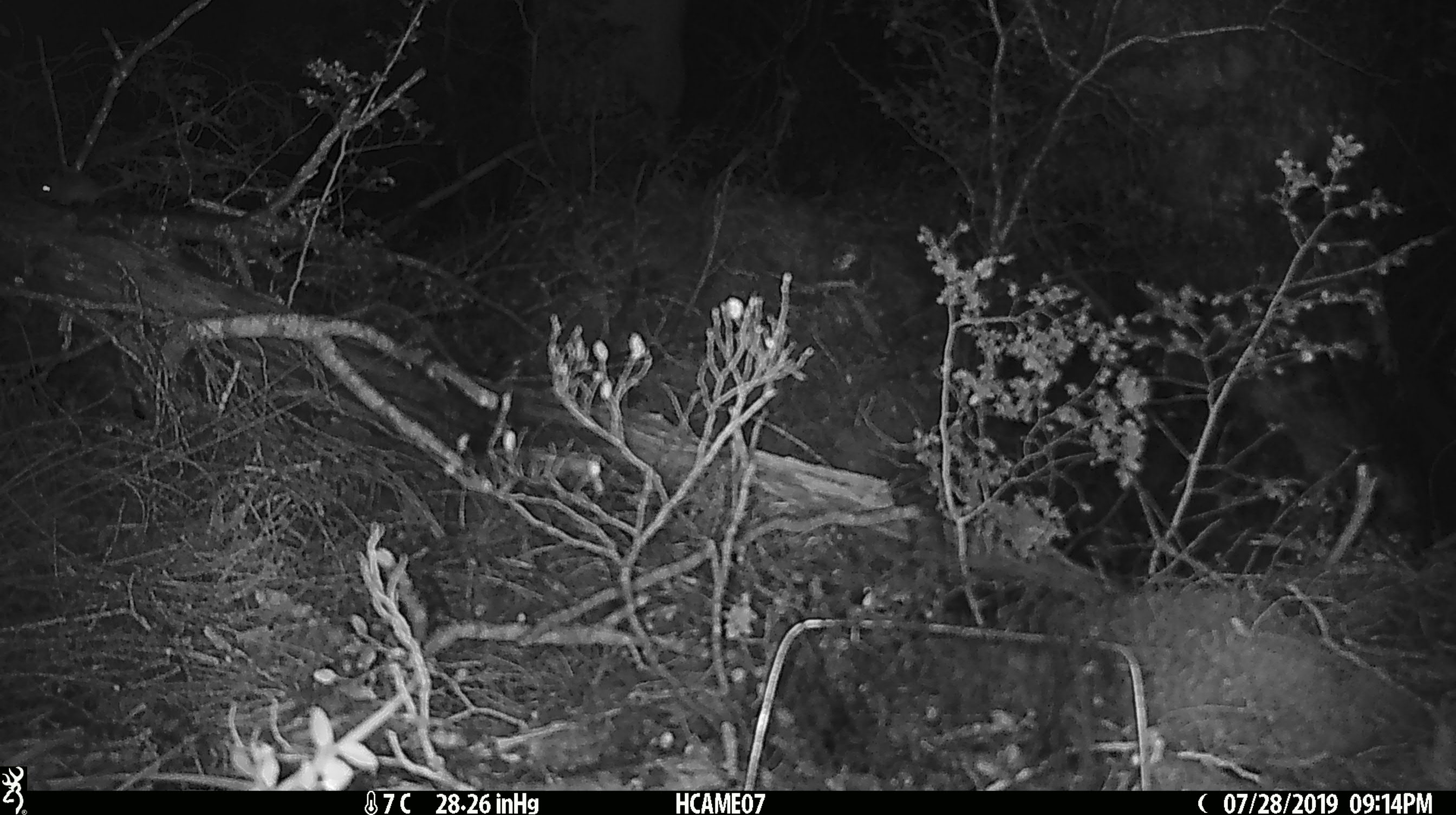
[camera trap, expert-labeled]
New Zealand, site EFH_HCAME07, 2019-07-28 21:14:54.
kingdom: Animalia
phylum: Chordata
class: Mammalia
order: Rodentia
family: Muridae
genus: Mus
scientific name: Mus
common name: mouse